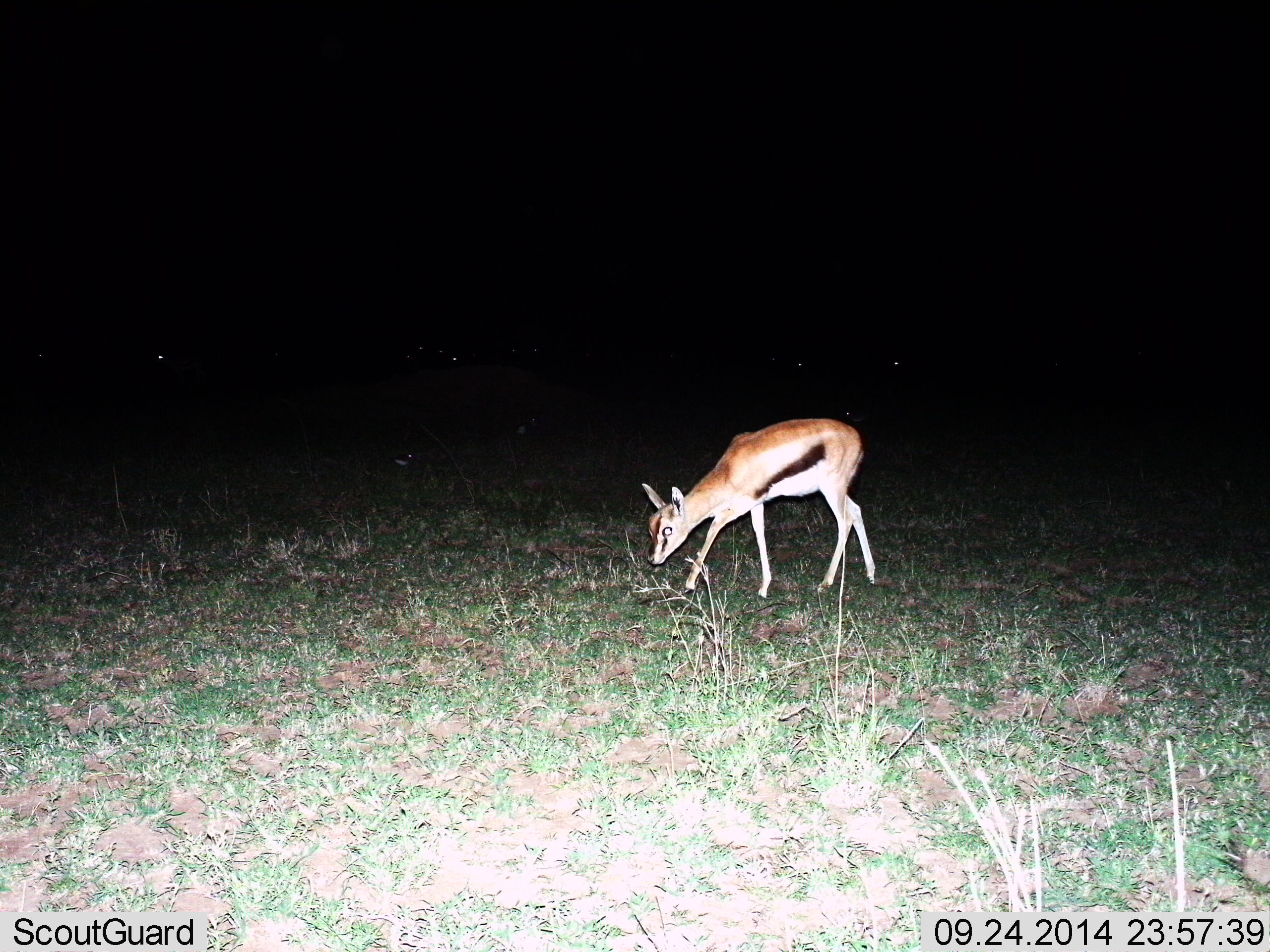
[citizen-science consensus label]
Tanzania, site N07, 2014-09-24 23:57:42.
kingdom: Animalia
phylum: Chordata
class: Mammalia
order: Artiodactyla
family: Bovidae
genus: Eudorcas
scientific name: Eudorcas thomsonii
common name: thomson's gazelle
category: gazellethomsons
Gazellethomsons (thomson's gazelle) (Eudorcas thomsonii), count 1. Behavior (volunteer vote fractions): standing 40%, resting 0%, moving 20%, interacting 0%. Young present (vote fraction): 50%. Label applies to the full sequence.